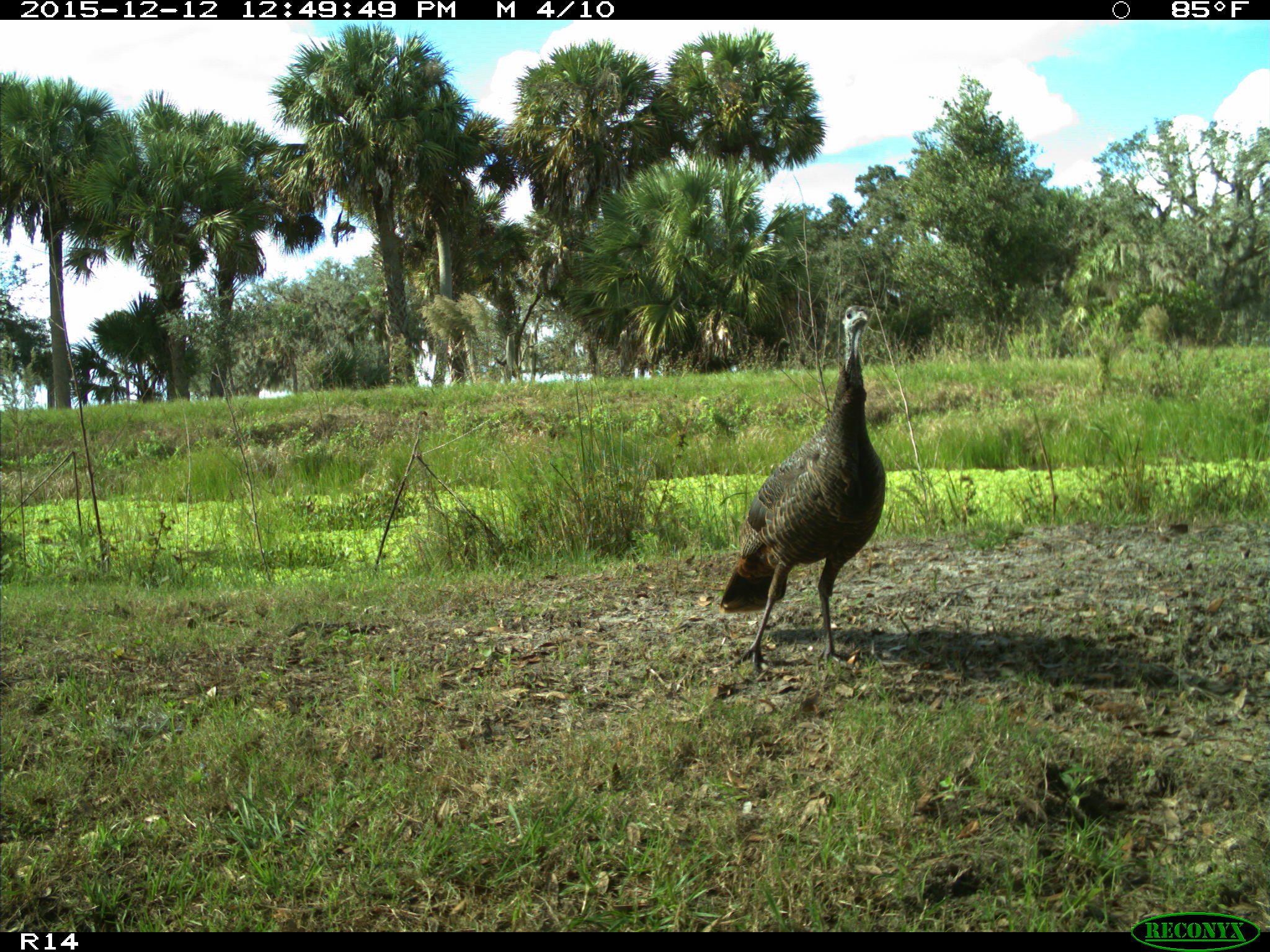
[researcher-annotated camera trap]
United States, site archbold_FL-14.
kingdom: Animalia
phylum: Chordata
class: Aves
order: Galliformes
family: Phasianidae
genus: Meleagris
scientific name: Meleagris gallopavo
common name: wild turkey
Meleagris gallopavo (wild turkey).